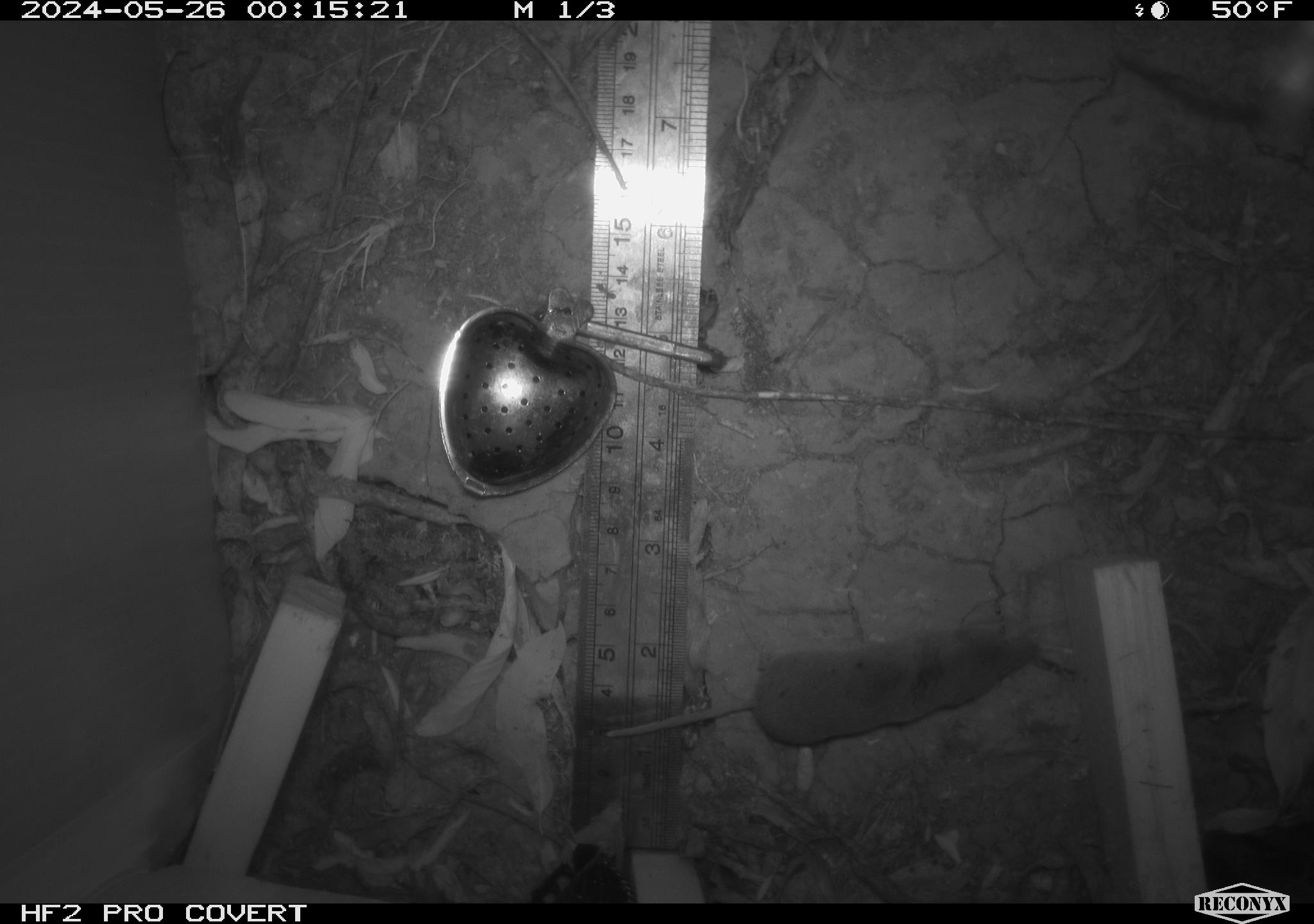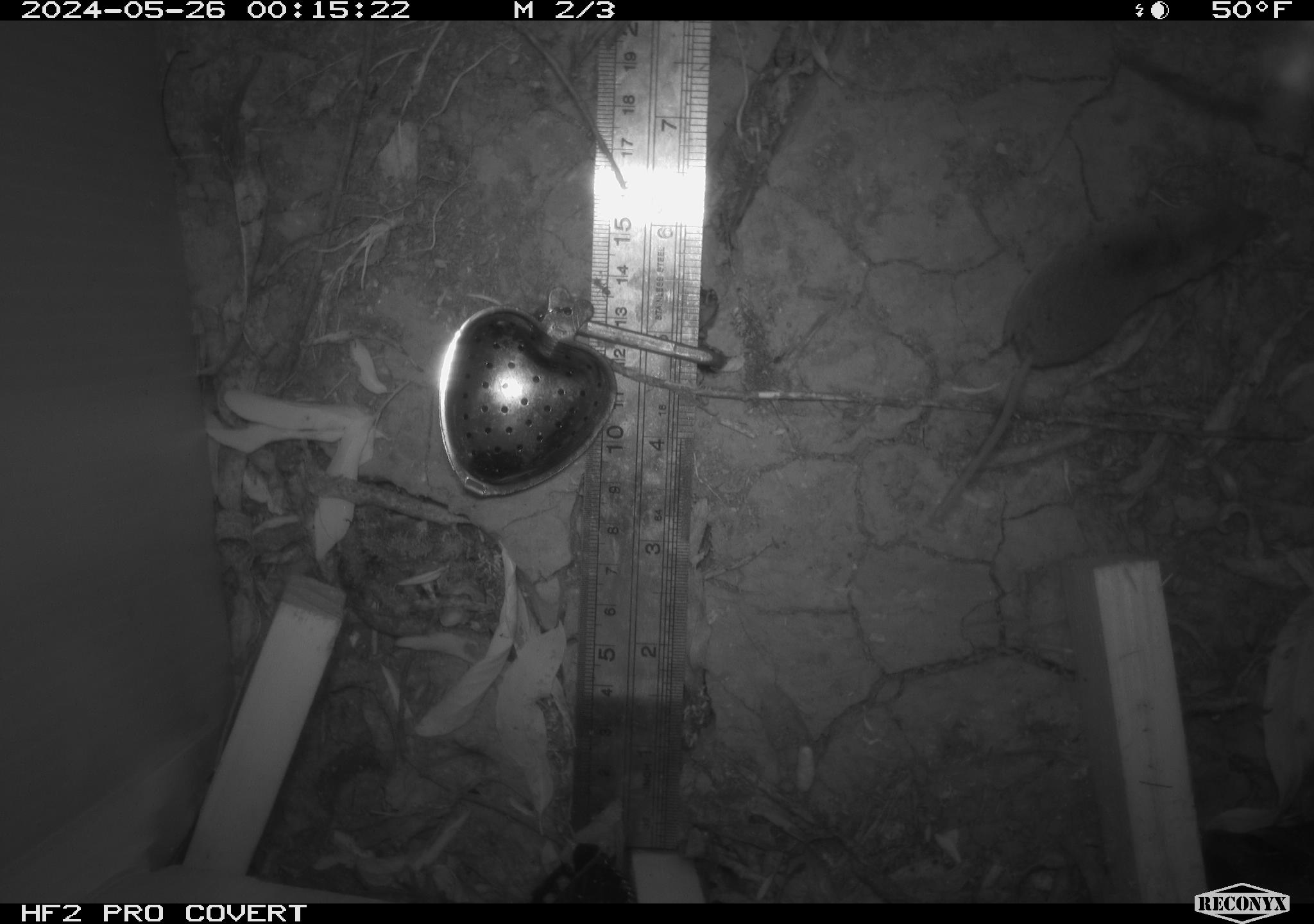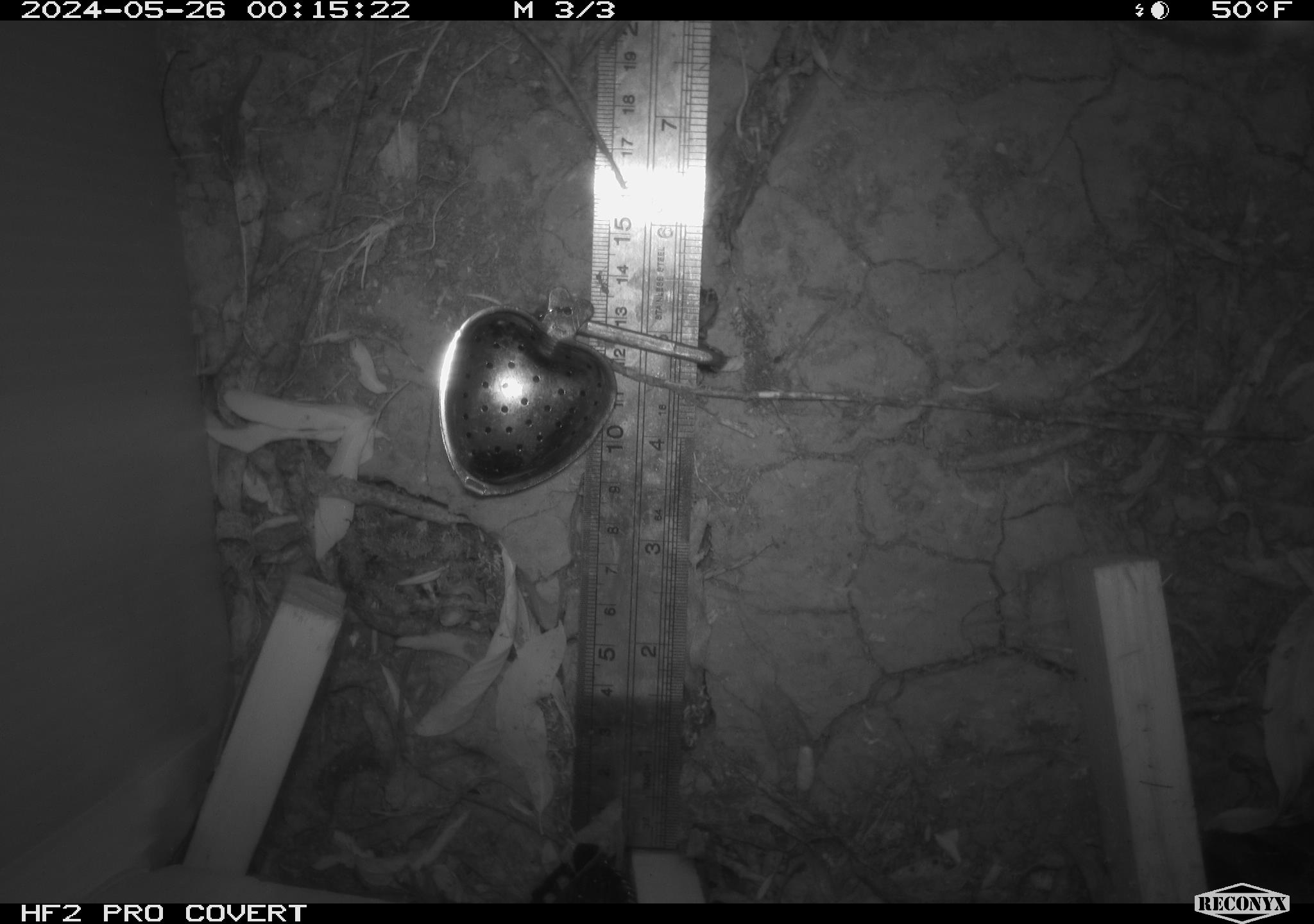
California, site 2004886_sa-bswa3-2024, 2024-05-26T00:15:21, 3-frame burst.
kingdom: Animalia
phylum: Chordata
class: Mammalia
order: Eulipotyphla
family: Soricidae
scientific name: Soricidae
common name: shrews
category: soricidae family